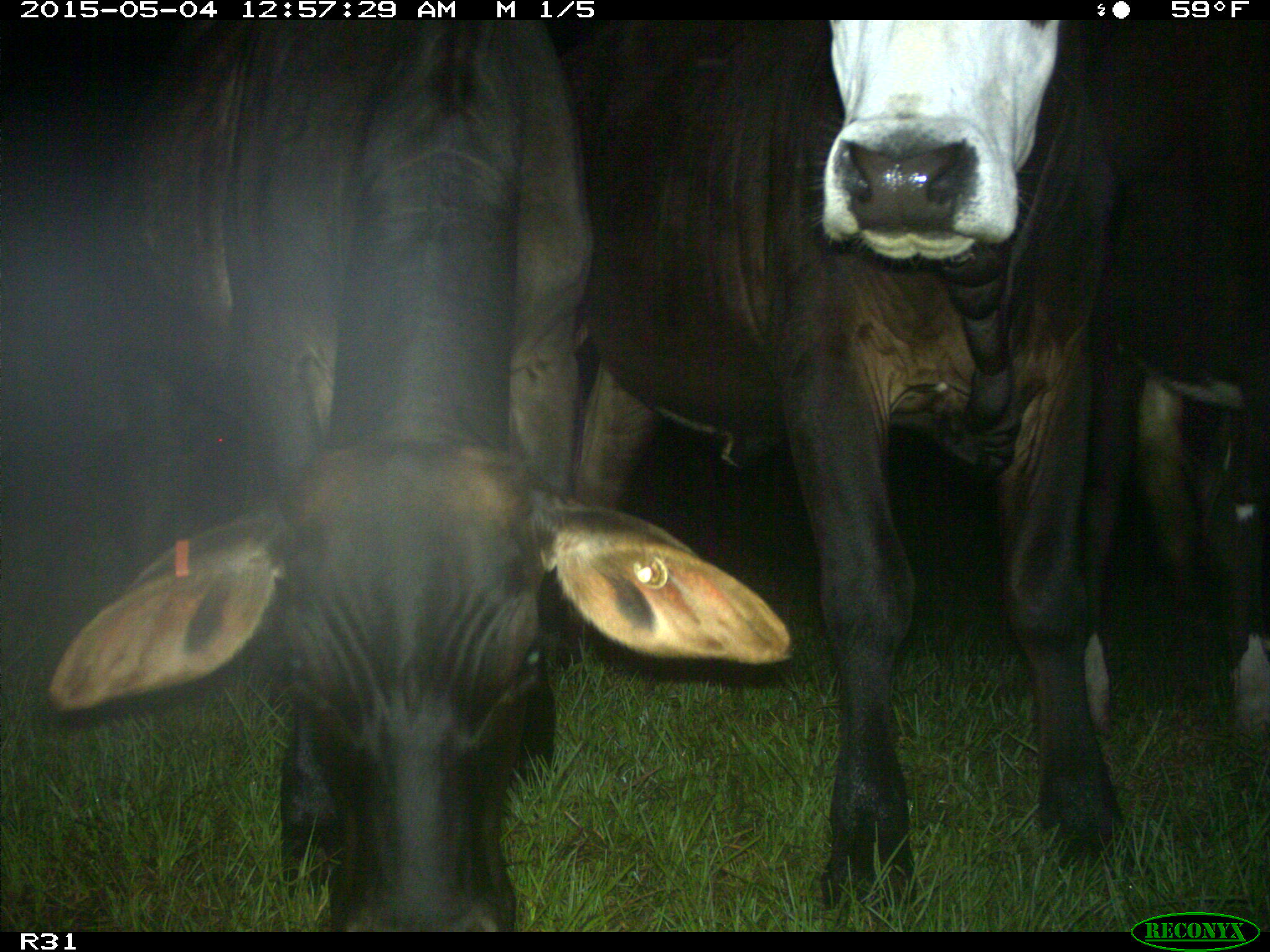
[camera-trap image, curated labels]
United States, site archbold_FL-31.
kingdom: Animalia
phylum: Chordata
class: Mammalia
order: Artiodactyla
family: Bovidae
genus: Bos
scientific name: Bos taurus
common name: domestic cow